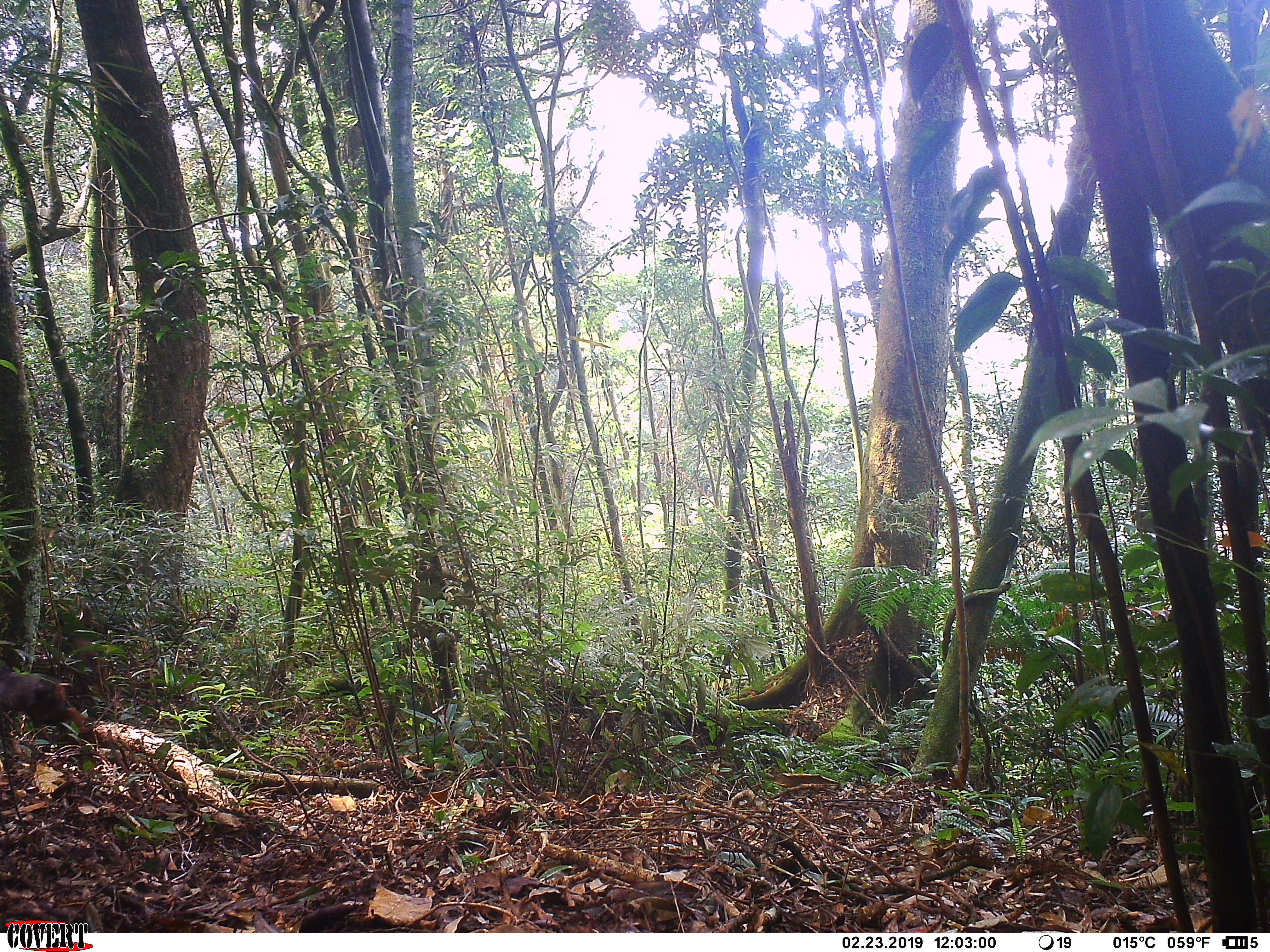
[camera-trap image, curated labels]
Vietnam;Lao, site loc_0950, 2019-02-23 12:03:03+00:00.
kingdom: Animalia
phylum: Chordata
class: Mammalia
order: Primates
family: Cercopithecidae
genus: Macaca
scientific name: Macaca arctoides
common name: stump-tailed macaque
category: stump tailed macaque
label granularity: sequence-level